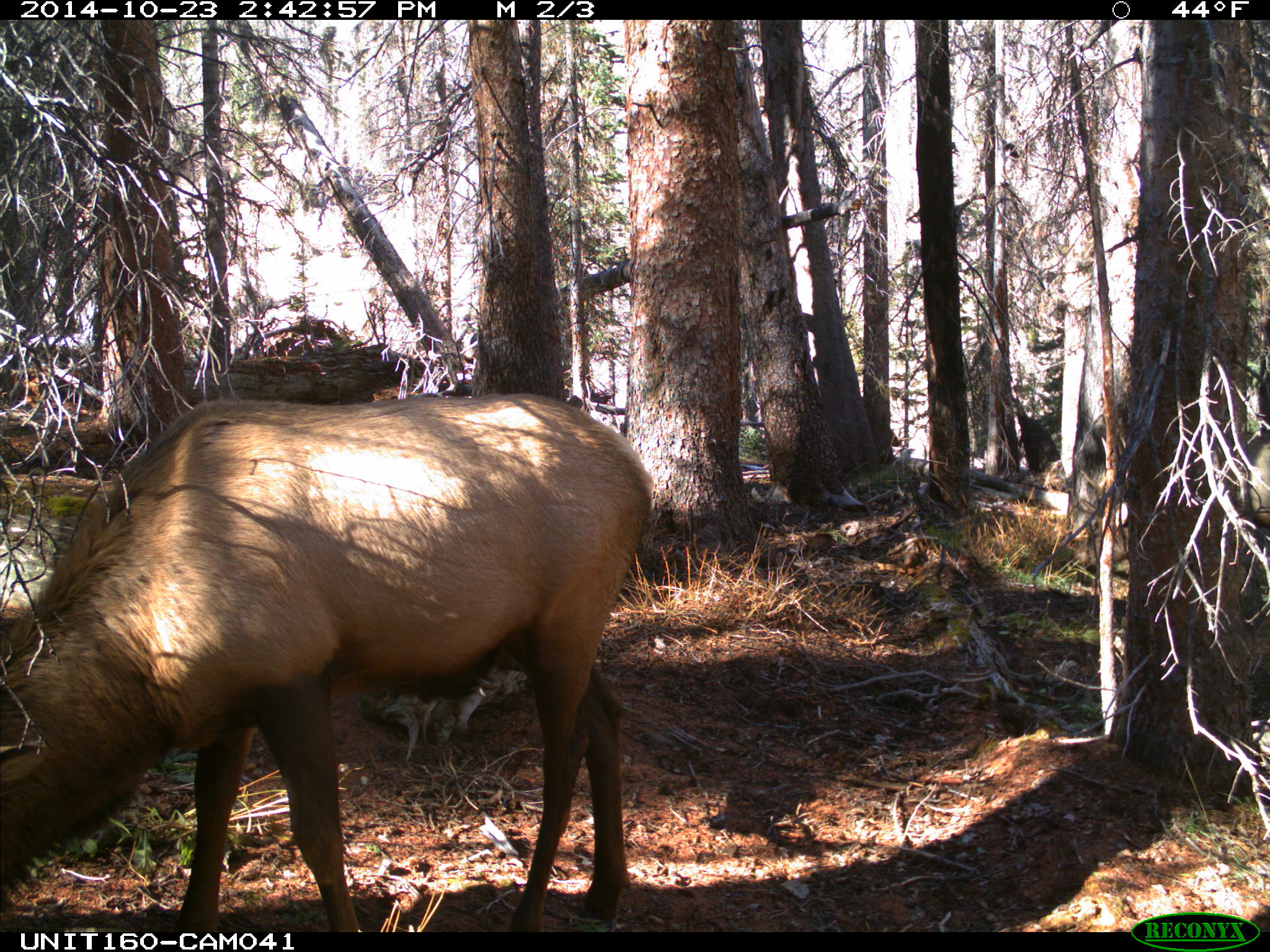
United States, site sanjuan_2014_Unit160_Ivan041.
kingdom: Animalia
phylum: Chordata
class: Mammalia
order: Artiodactyla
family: Cervidae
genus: Cervus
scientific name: Cervus elaphus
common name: red deer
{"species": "Cervus elaphus (red deer)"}